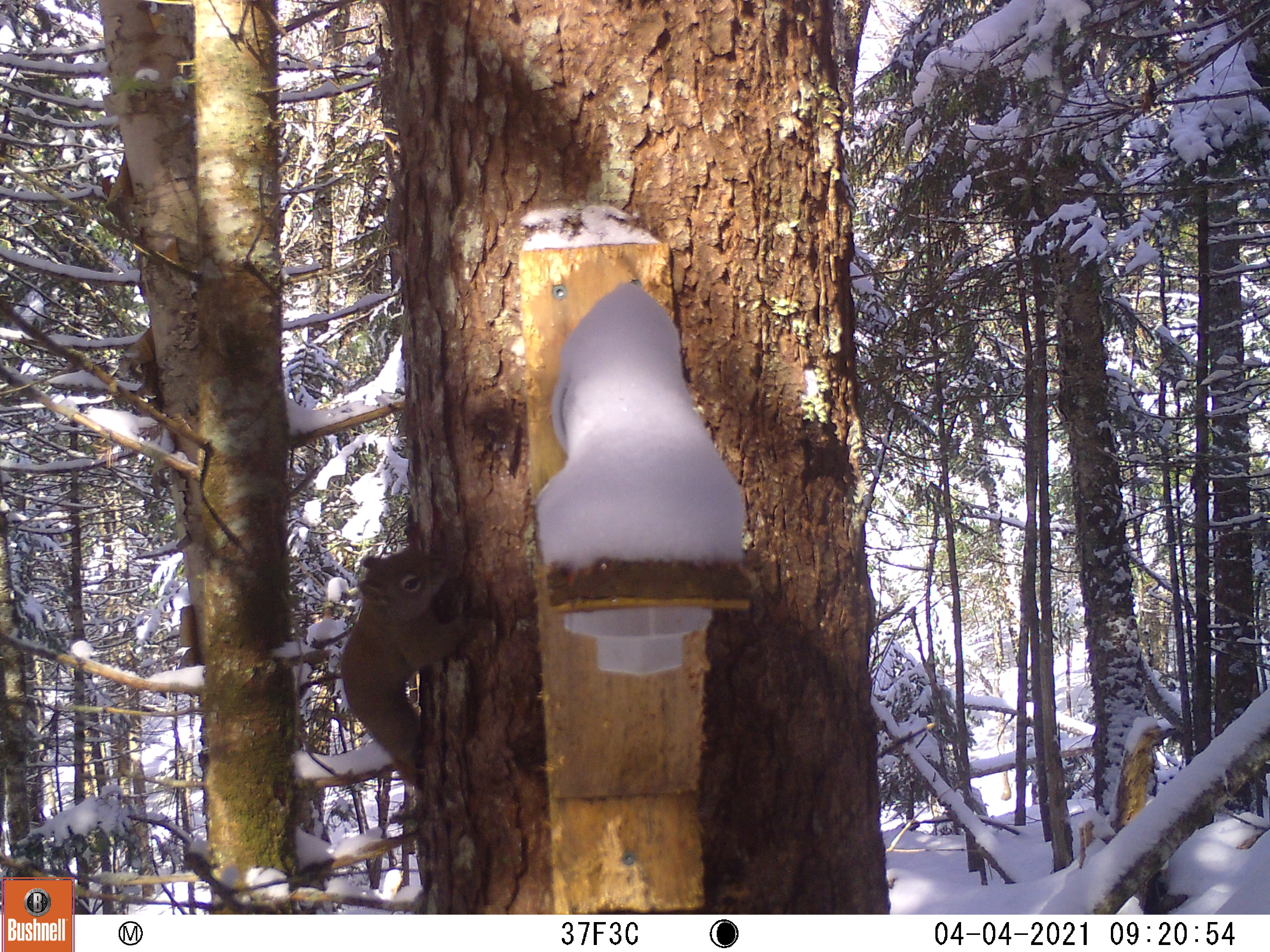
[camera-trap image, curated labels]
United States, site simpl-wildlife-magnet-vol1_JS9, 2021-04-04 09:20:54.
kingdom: Animalia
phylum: Chordata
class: Mammalia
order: Rodentia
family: Sciuridae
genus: Tamiasciurus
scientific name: Tamiasciurus hudsonicus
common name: red squirrel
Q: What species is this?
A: Red squirrel (Tamiasciurus hudsonicus).